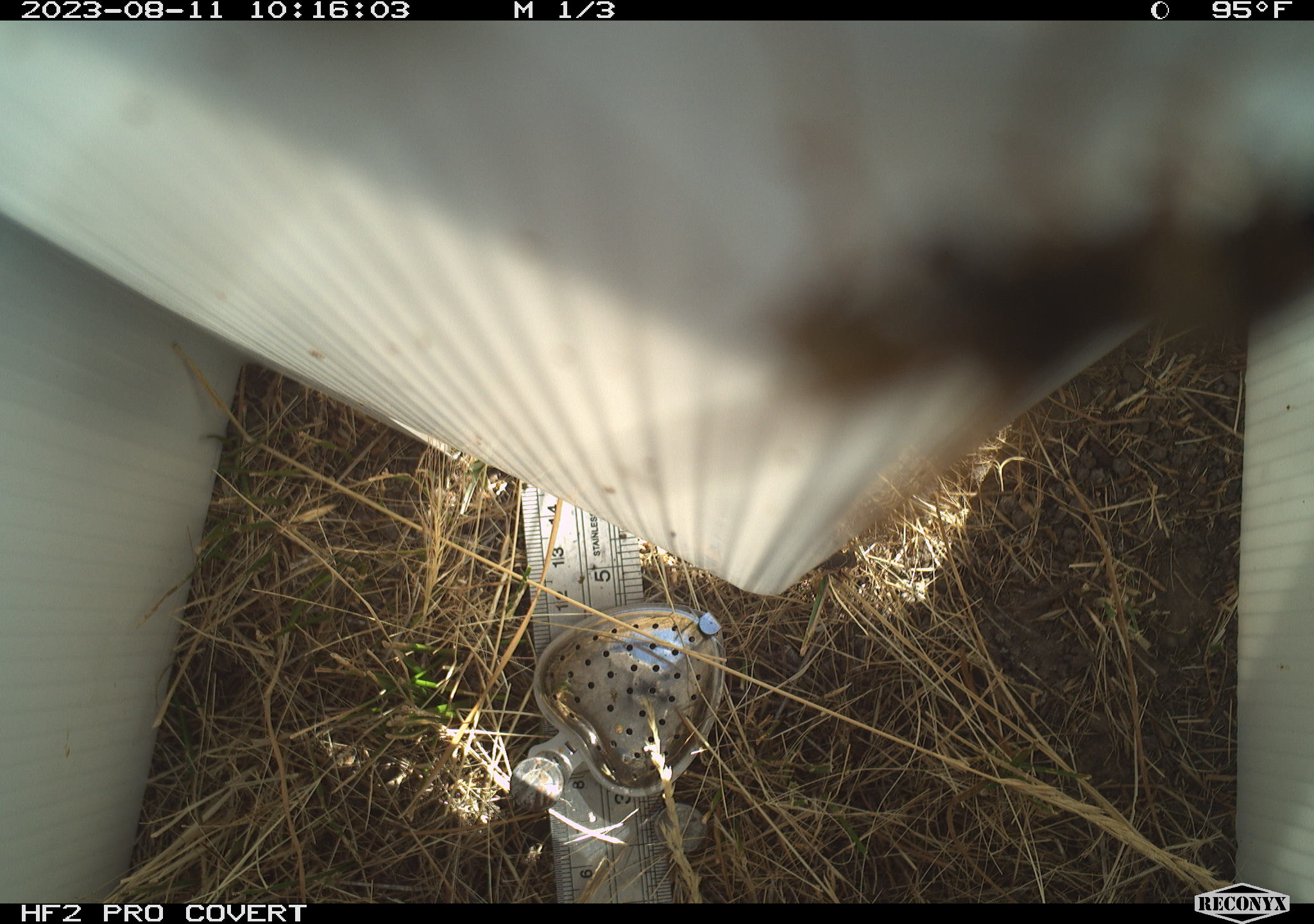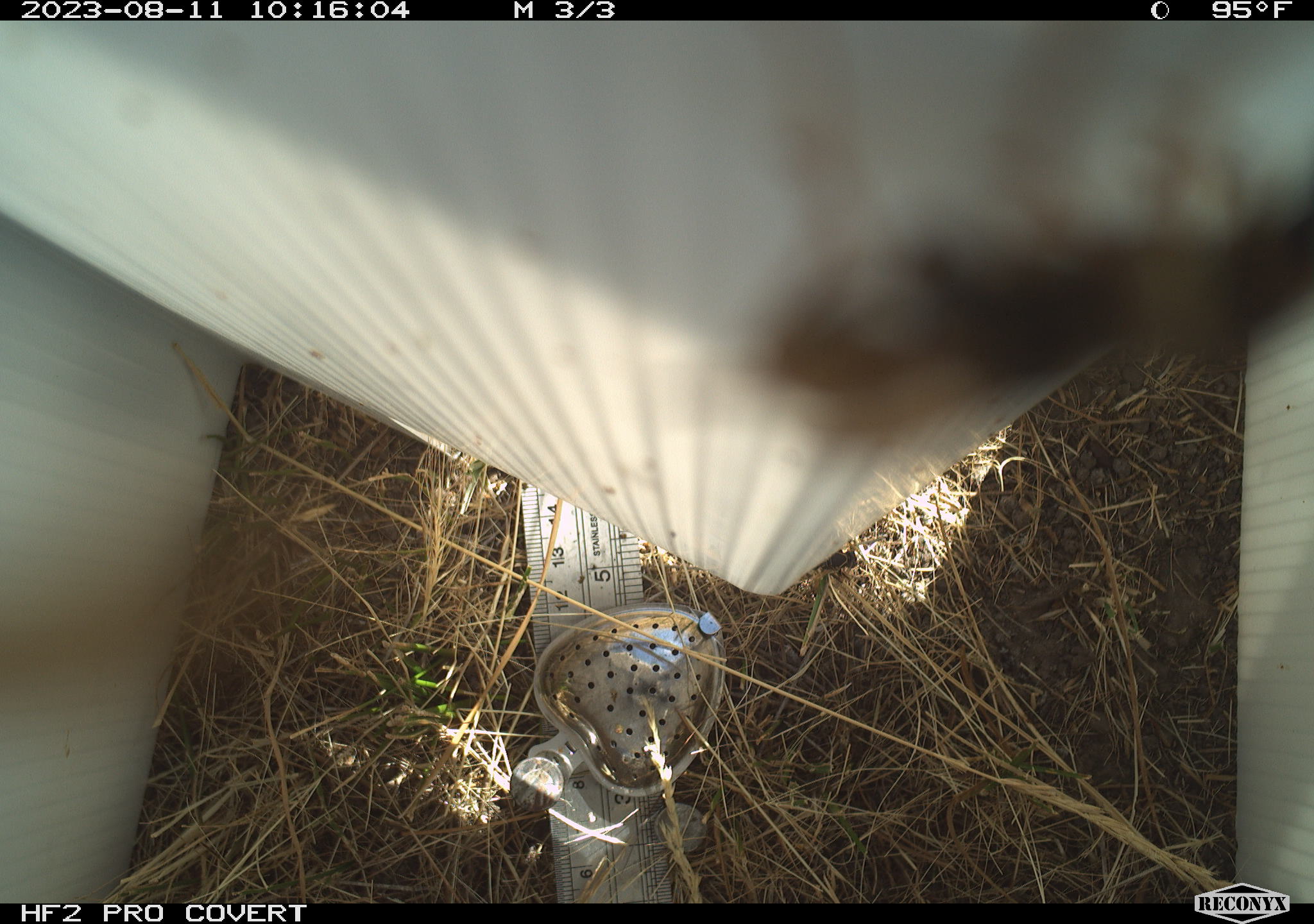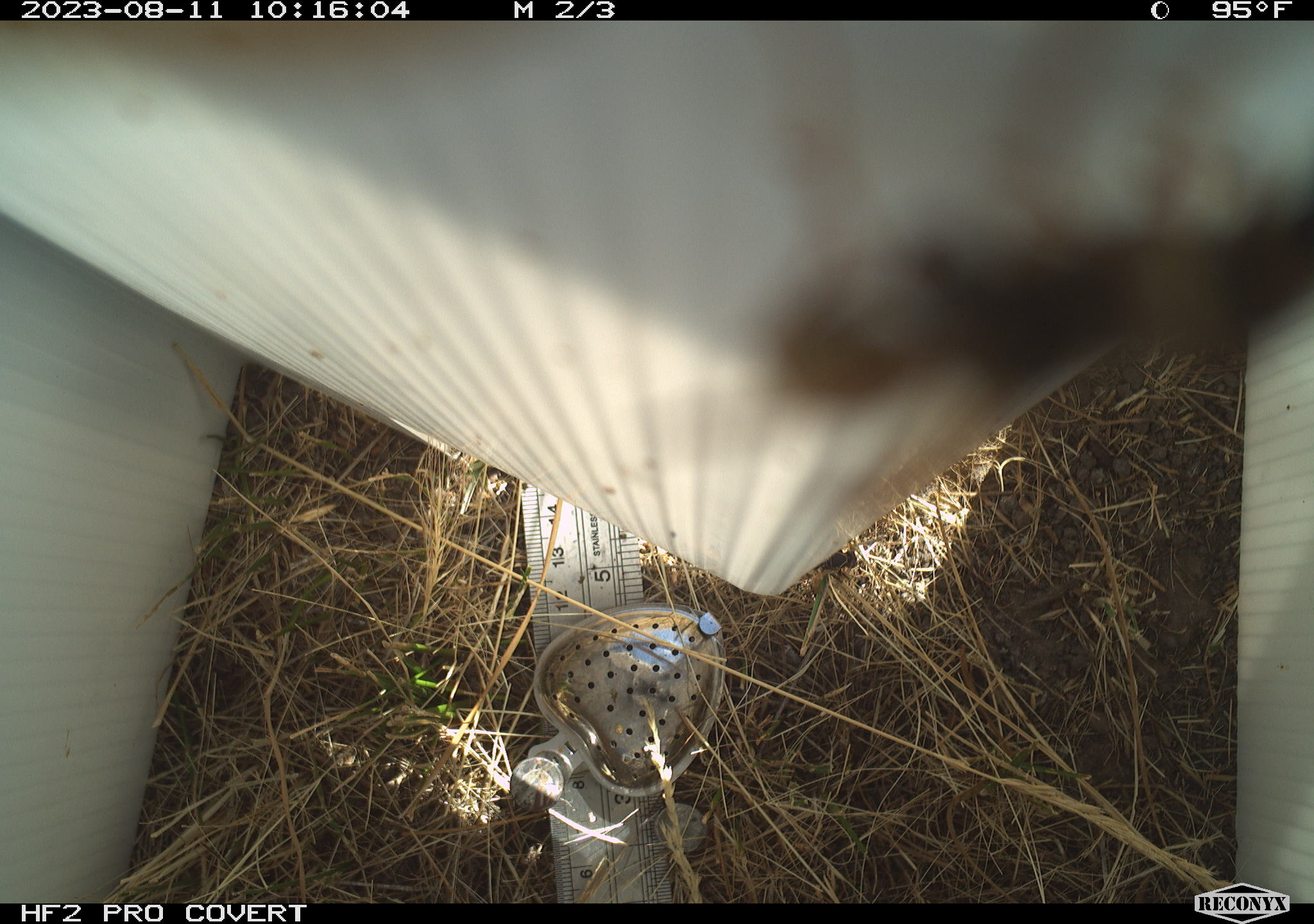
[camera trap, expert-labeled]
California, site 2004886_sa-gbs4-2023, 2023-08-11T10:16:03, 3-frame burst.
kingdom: Animalia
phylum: Arthropoda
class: Insecta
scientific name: Insecta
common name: insect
Insect (Insecta).